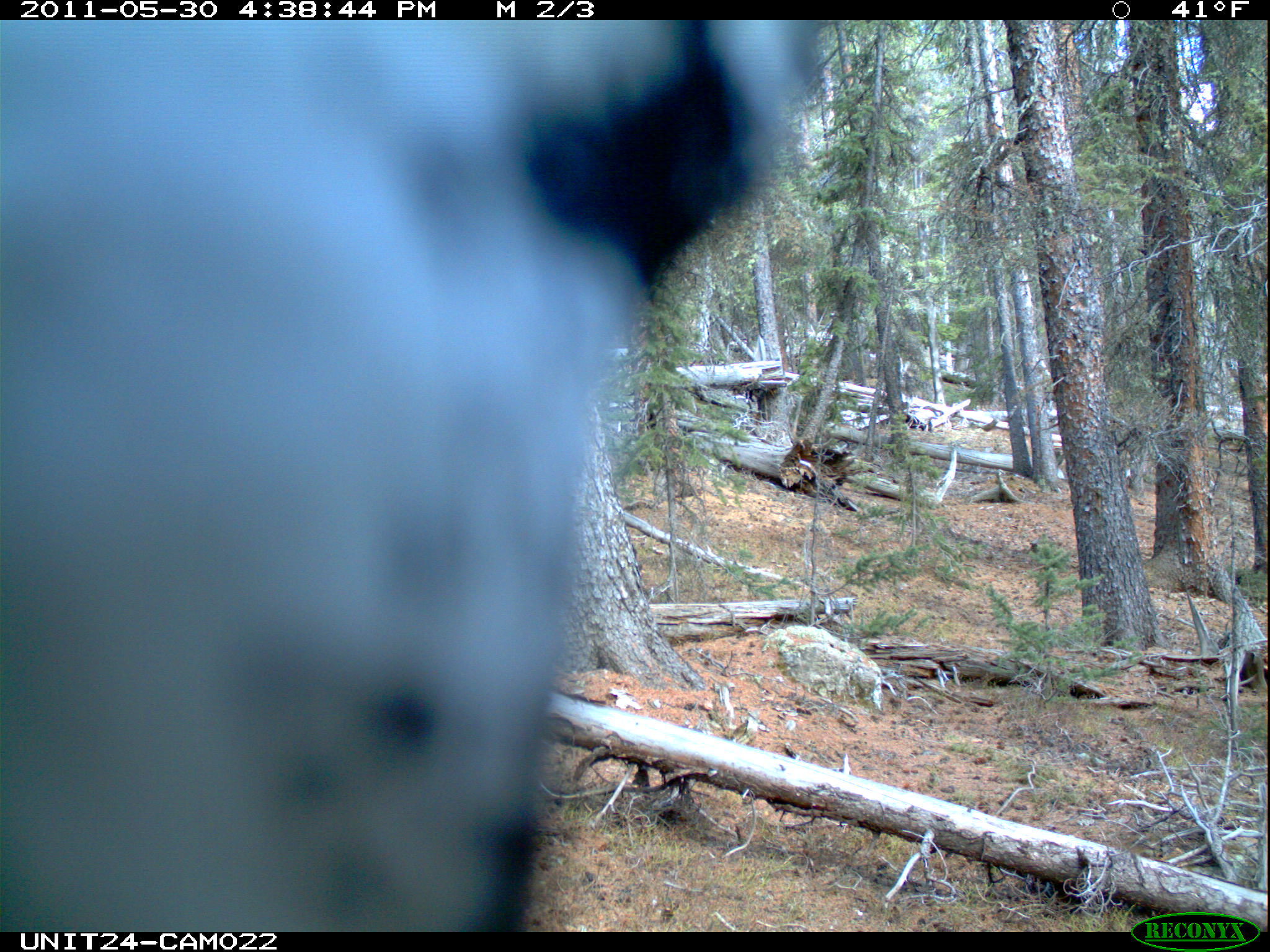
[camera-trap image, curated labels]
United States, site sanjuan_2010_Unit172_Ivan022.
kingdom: Animalia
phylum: Chordata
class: Aves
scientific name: Aves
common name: birds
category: unidentified bird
Unidentified bird (birds) (Aves).